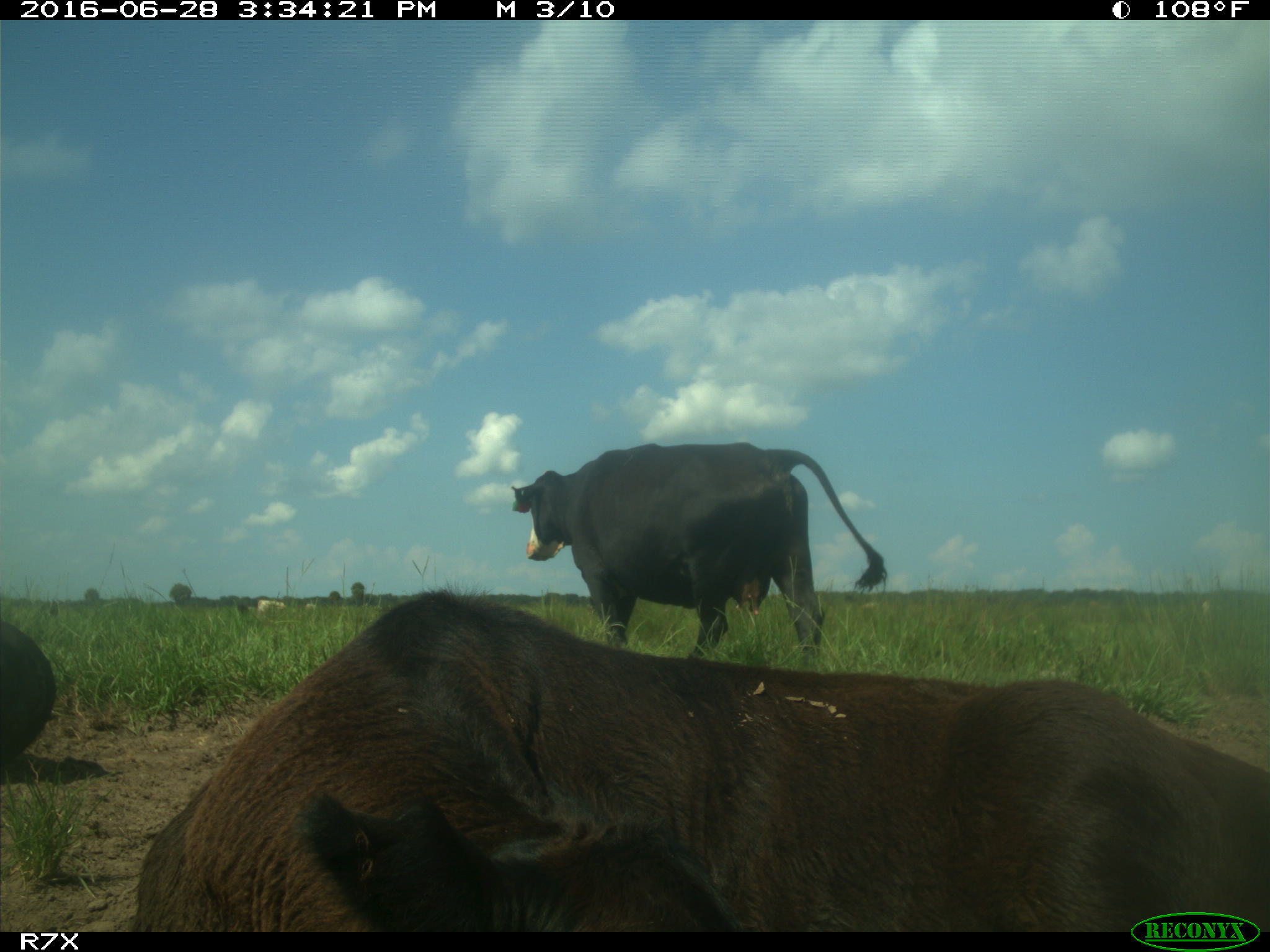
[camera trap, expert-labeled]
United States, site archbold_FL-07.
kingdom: Animalia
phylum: Chordata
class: Mammalia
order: Artiodactyla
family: Bovidae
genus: Bos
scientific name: Bos taurus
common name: domestic cow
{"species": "Bos taurus (domestic cow)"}